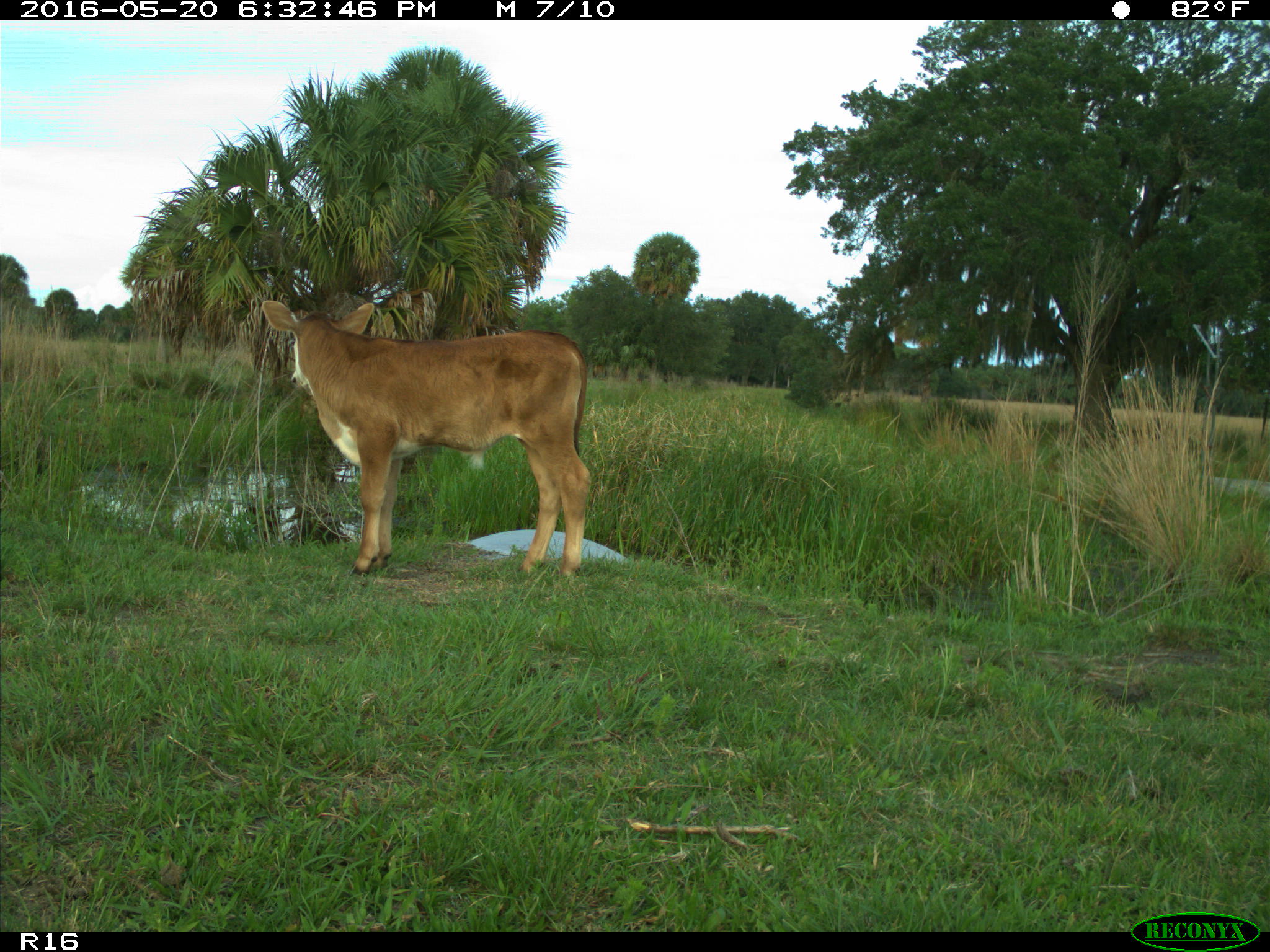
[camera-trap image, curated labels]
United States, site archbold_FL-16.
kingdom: Animalia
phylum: Chordata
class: Mammalia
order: Artiodactyla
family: Bovidae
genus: Bos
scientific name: Bos taurus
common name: domestic cow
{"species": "Bos taurus (domestic cow)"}